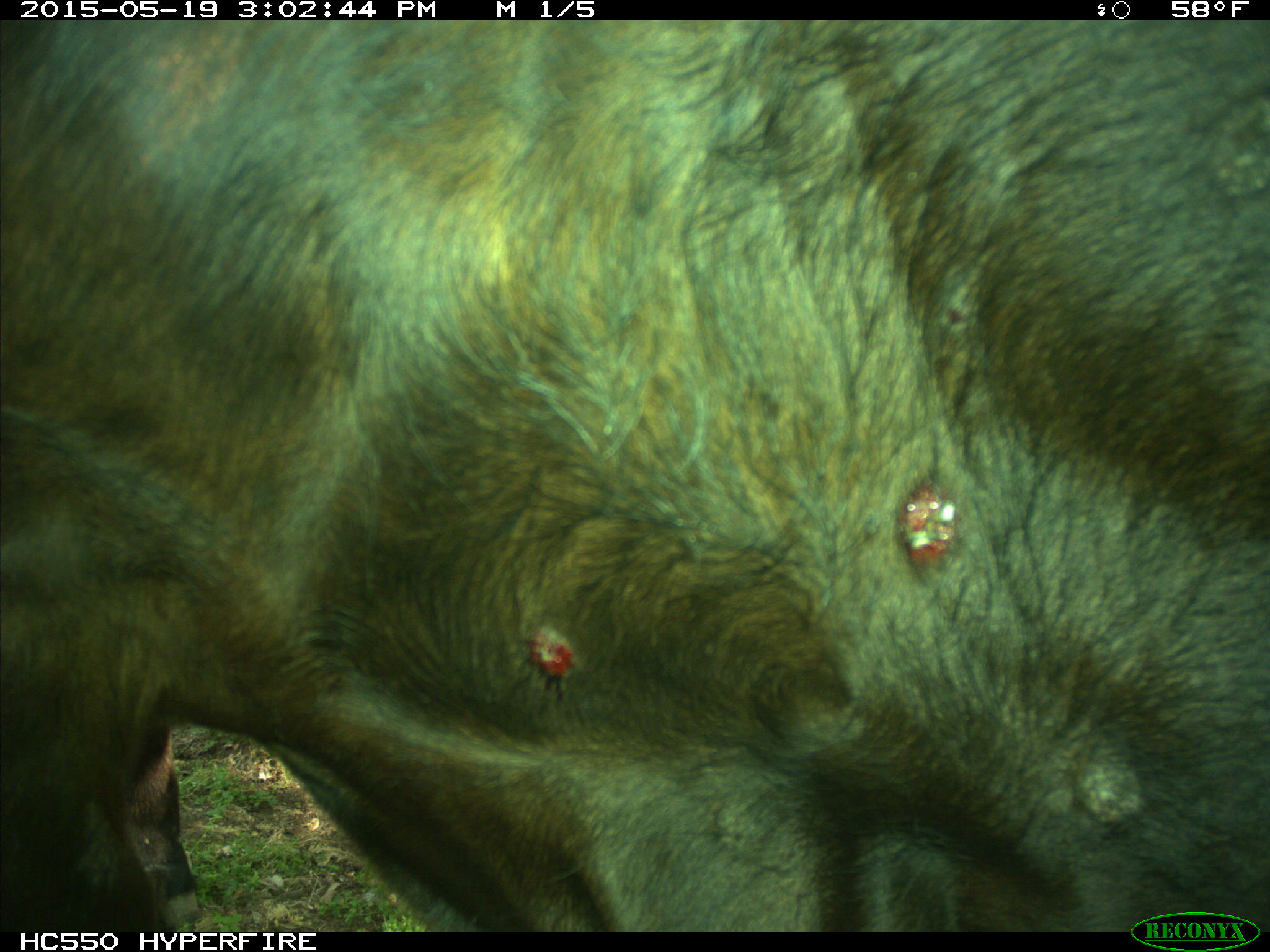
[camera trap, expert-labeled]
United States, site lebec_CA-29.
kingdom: Animalia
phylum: Chordata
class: Mammalia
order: Artiodactyla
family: Bovidae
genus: Bos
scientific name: Bos taurus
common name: domestic cow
Bos taurus (domestic cow).